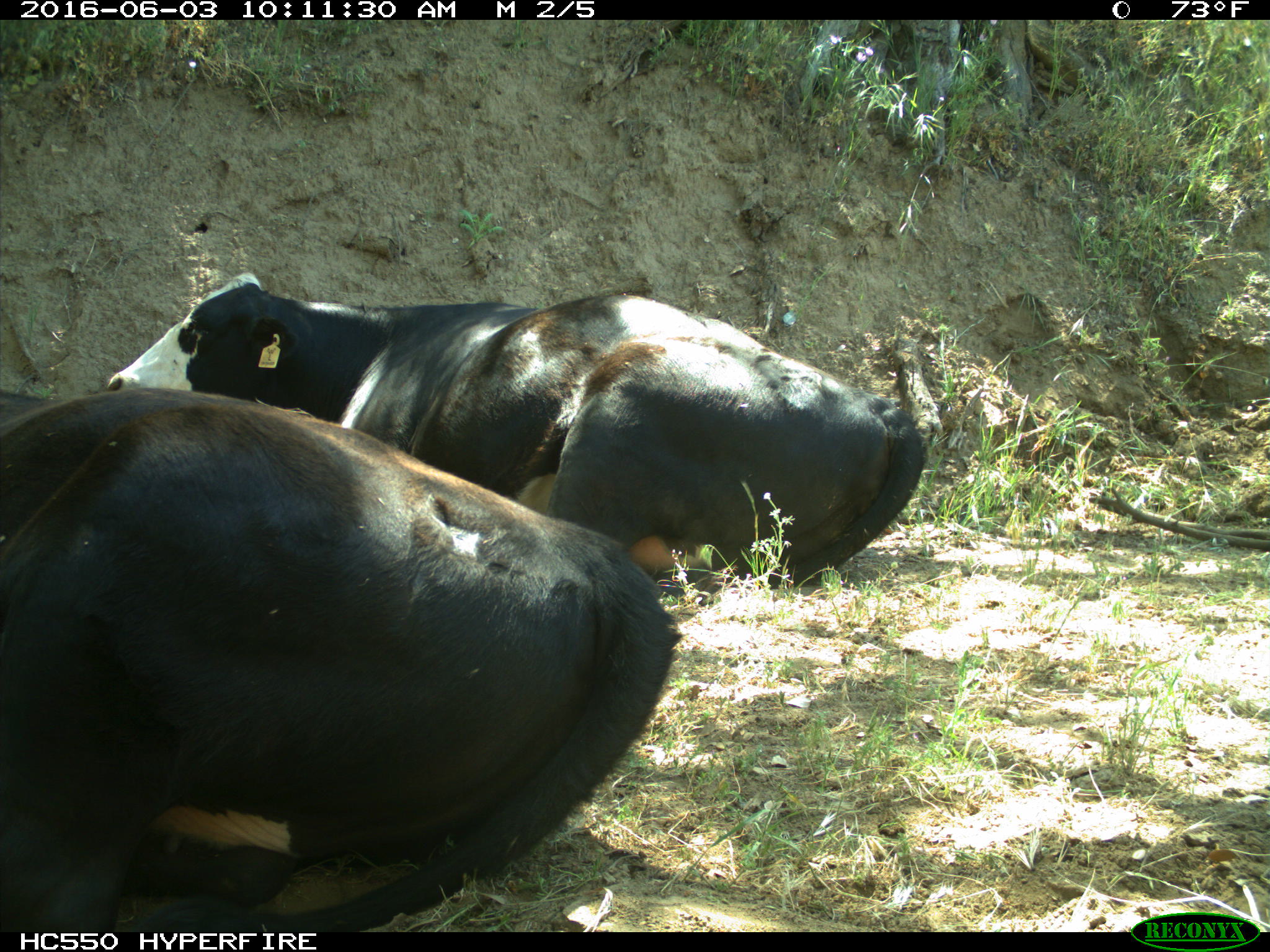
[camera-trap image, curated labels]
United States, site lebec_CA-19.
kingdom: Animalia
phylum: Chordata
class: Mammalia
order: Artiodactyla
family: Bovidae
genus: Bos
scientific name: Bos taurus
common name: domestic cow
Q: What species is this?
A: Bos taurus (domestic cow).